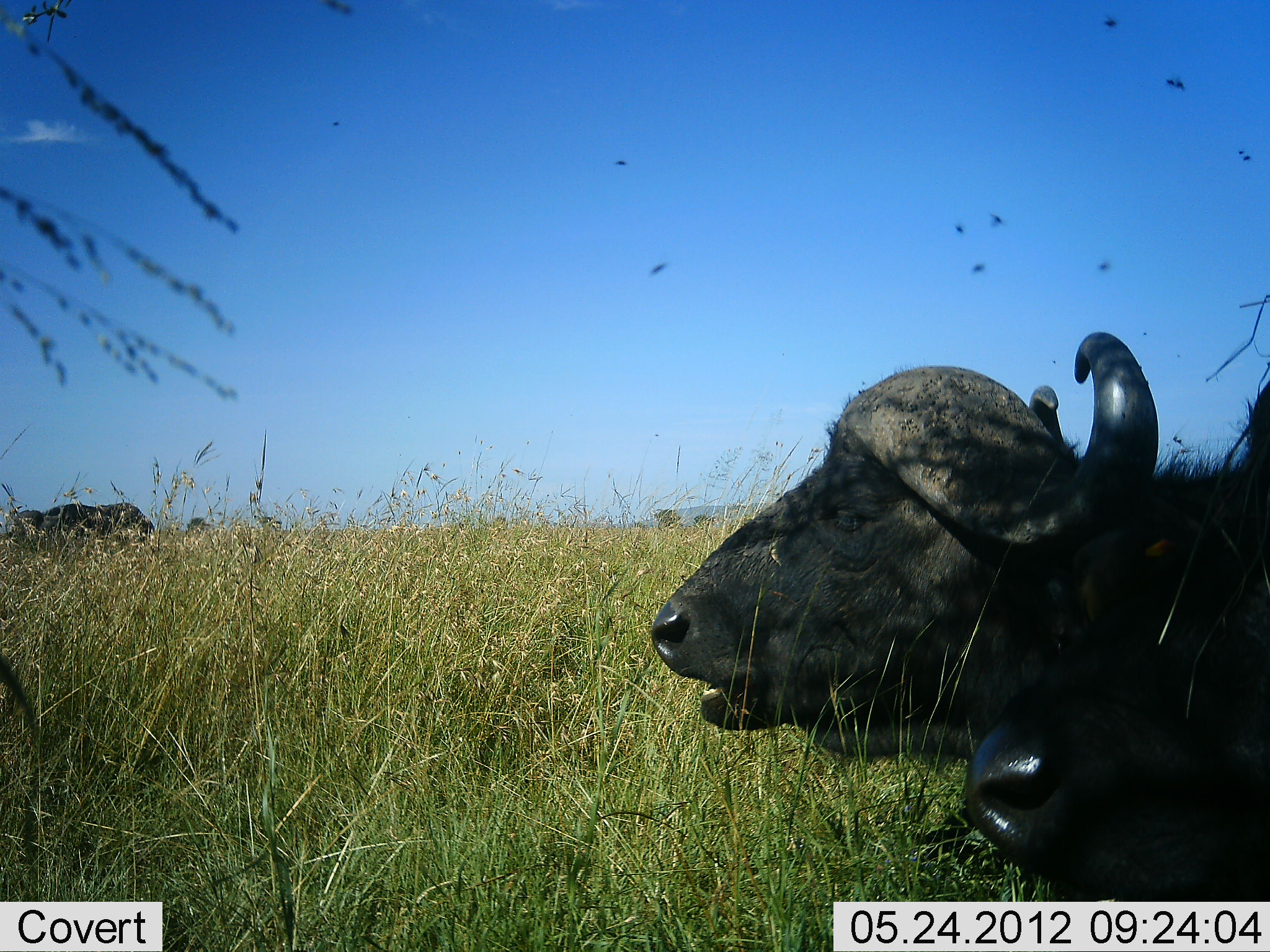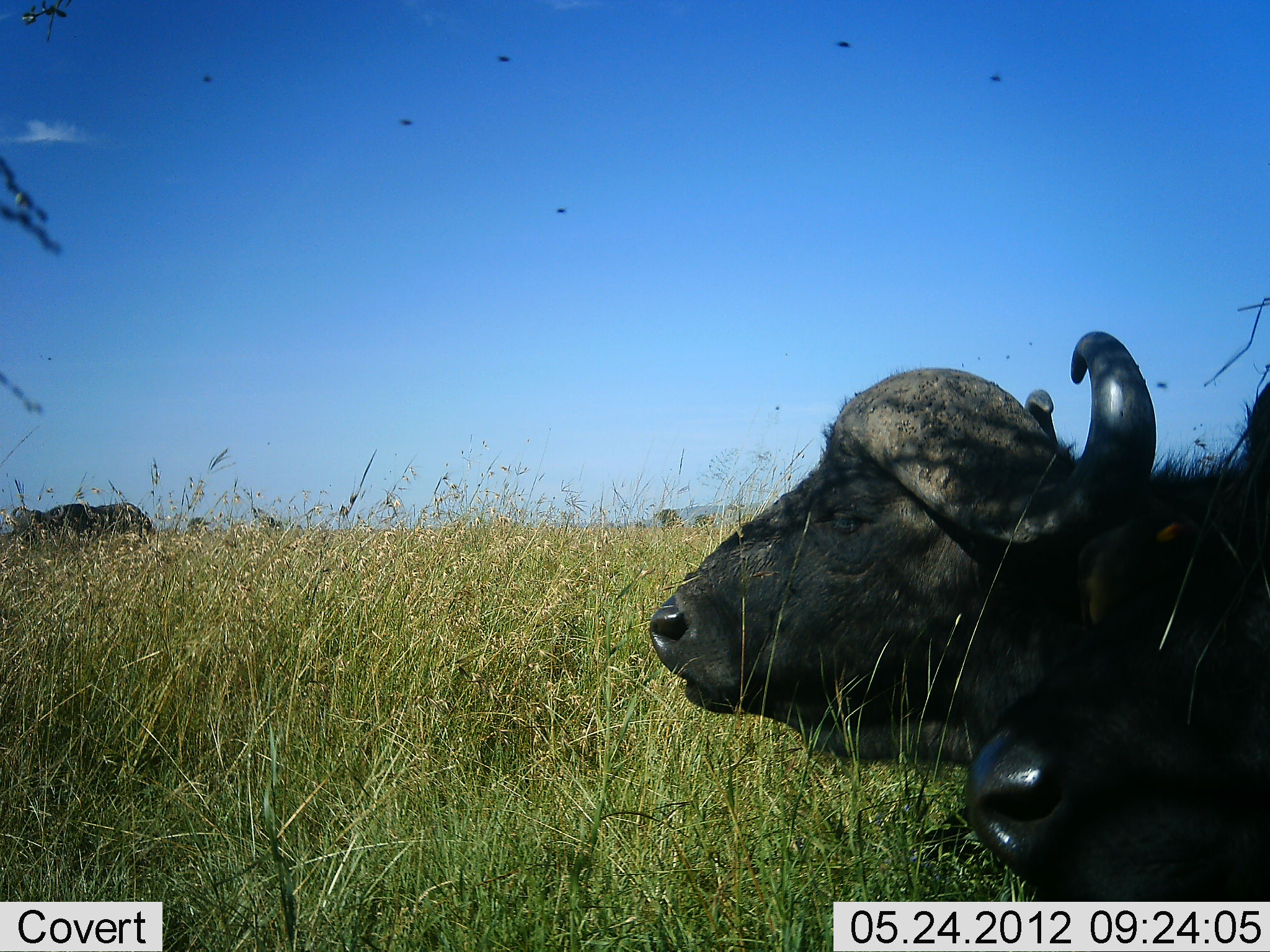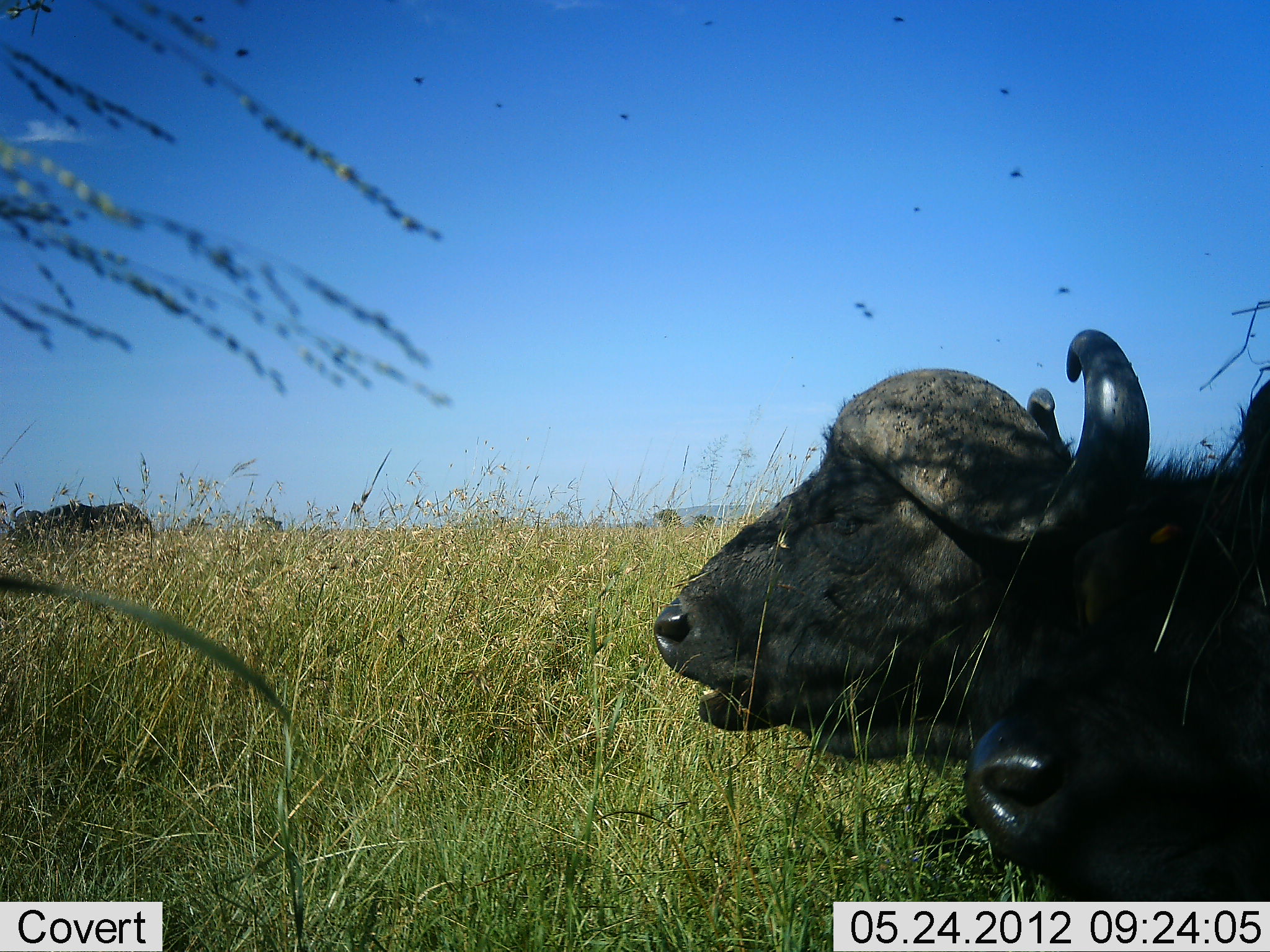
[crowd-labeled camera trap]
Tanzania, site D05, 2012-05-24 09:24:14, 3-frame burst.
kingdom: Animalia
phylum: Chordata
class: Mammalia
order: Artiodactyla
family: Bovidae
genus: Syncerus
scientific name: Syncerus caffer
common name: cape buffalo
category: buffalo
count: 3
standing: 27%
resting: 73%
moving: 0%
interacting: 0%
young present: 9%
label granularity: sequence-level